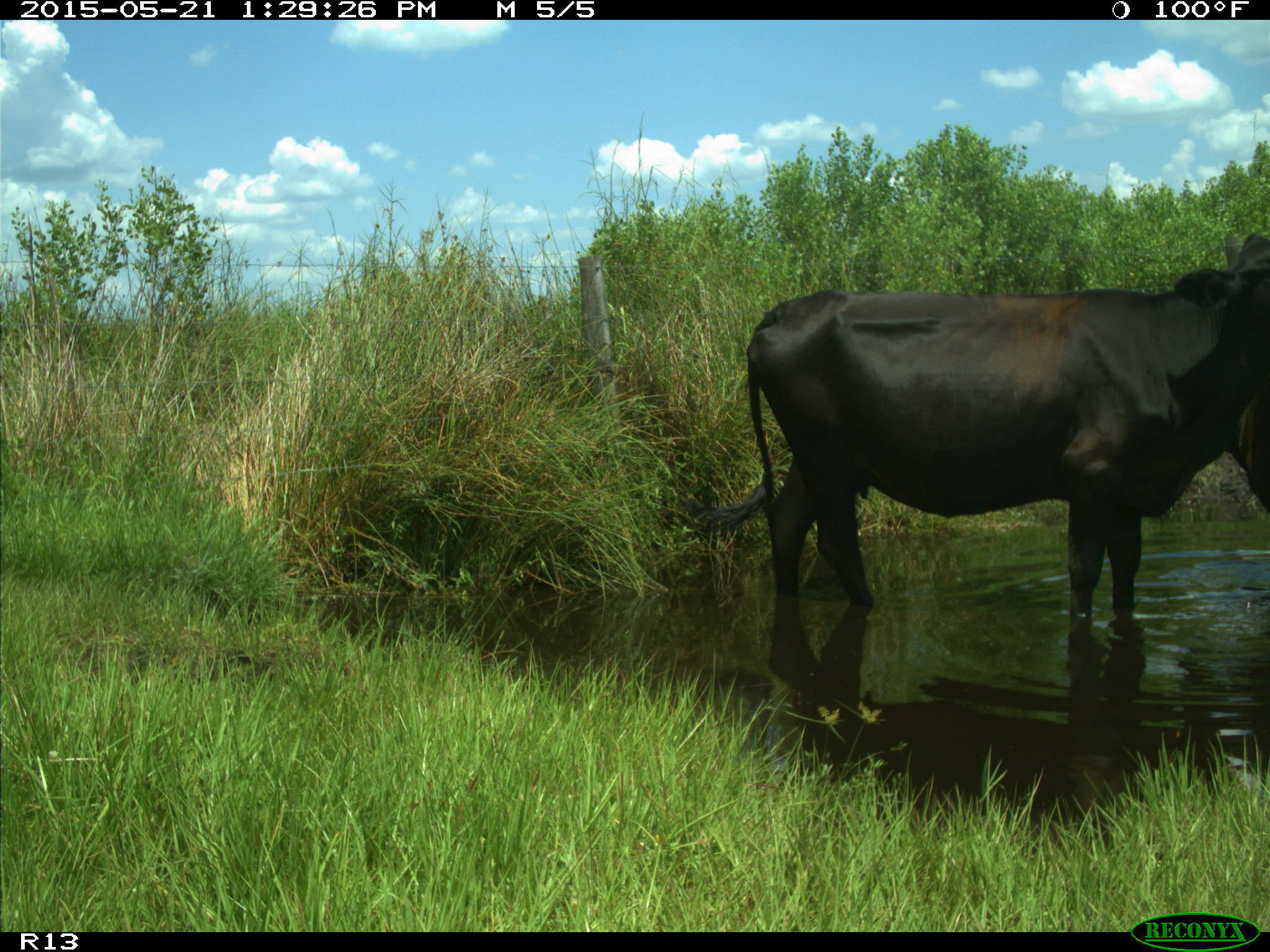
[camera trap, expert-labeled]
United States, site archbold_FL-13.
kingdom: Animalia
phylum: Chordata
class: Mammalia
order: Artiodactyla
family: Bovidae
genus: Bos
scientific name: Bos taurus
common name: domestic cow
Bos taurus (domestic cow).